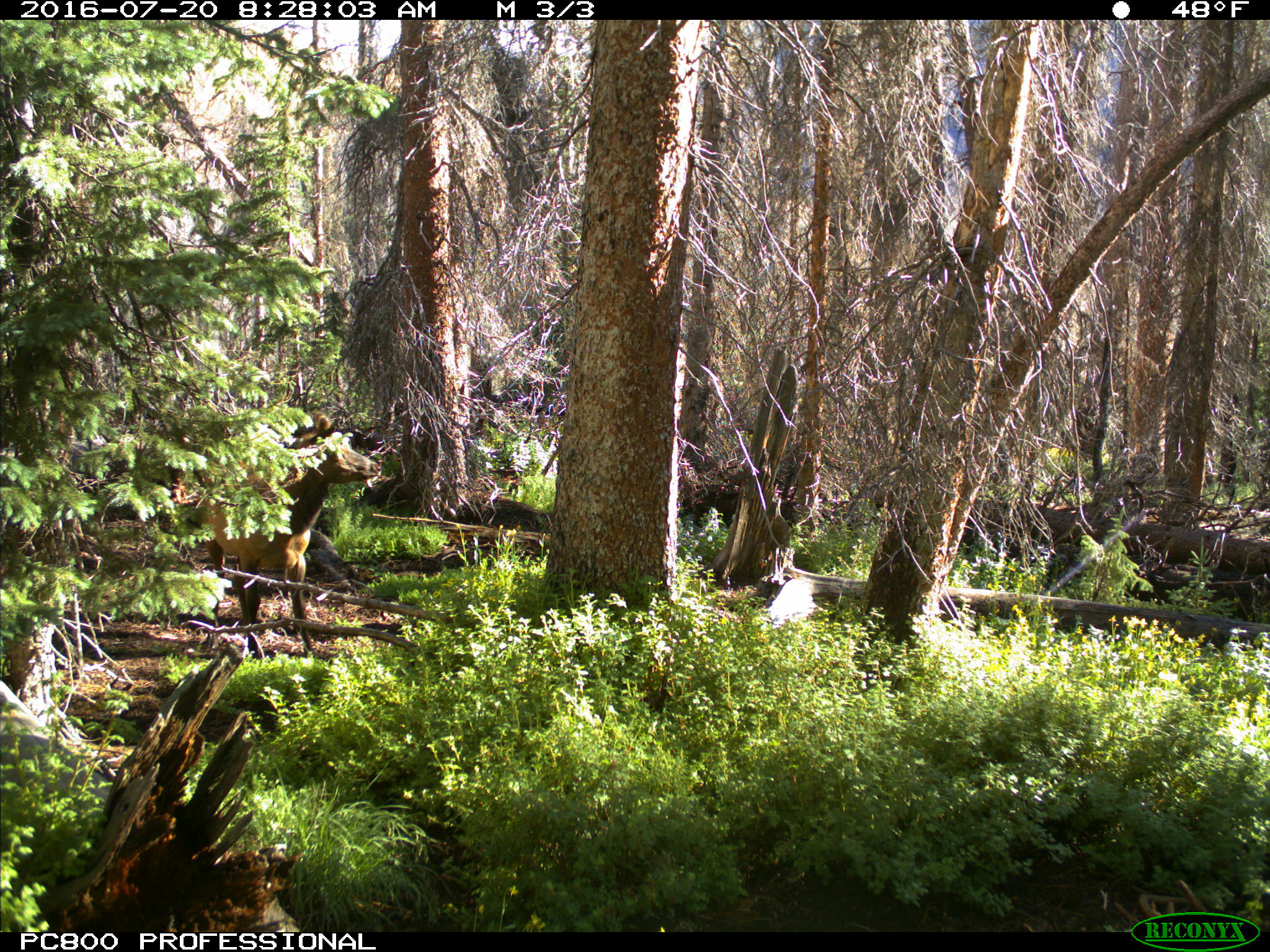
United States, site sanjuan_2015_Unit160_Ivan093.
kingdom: Animalia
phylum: Chordata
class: Mammalia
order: Artiodactyla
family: Cervidae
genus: Cervus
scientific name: Cervus elaphus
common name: red deer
Cervus elaphus (red deer).